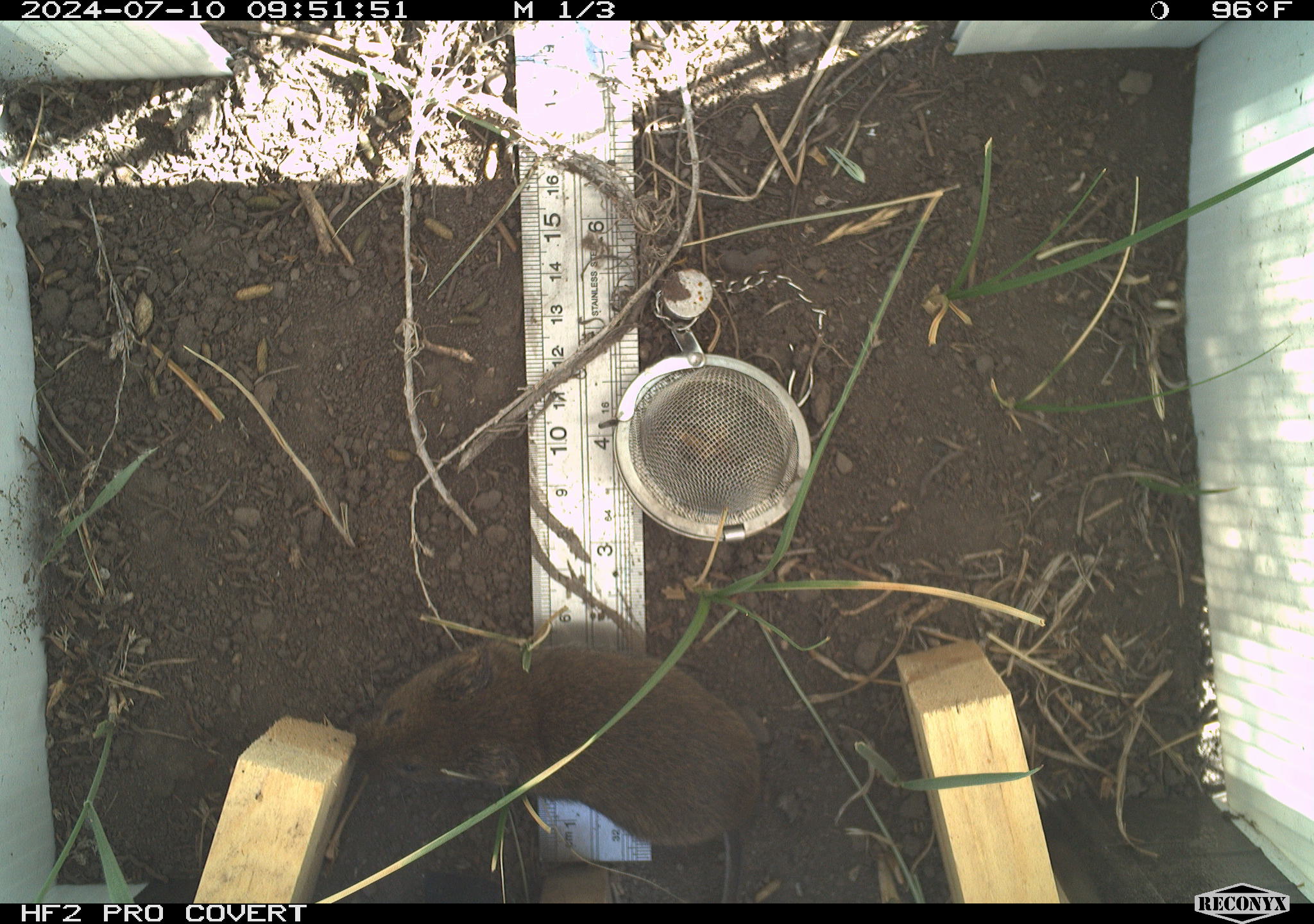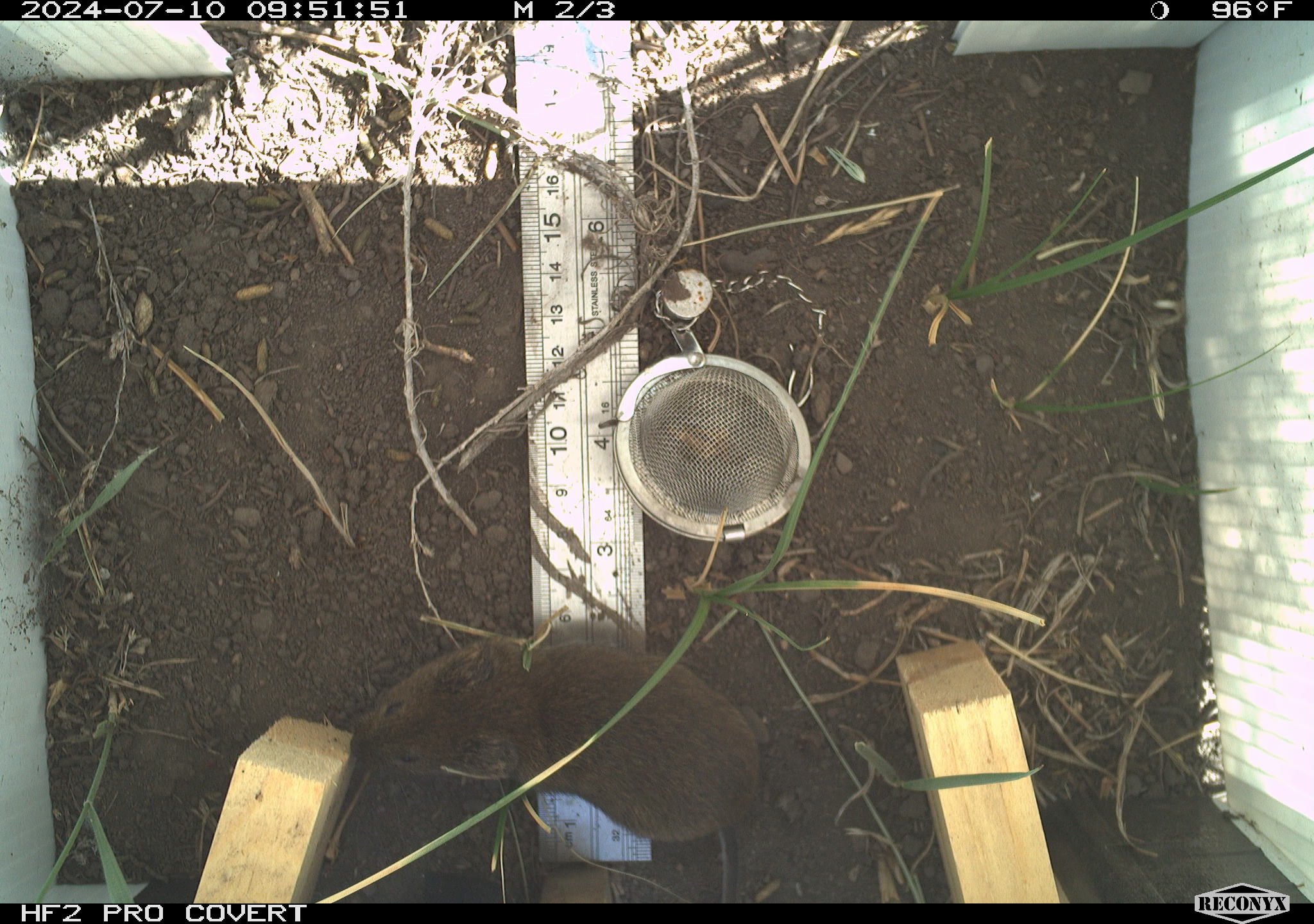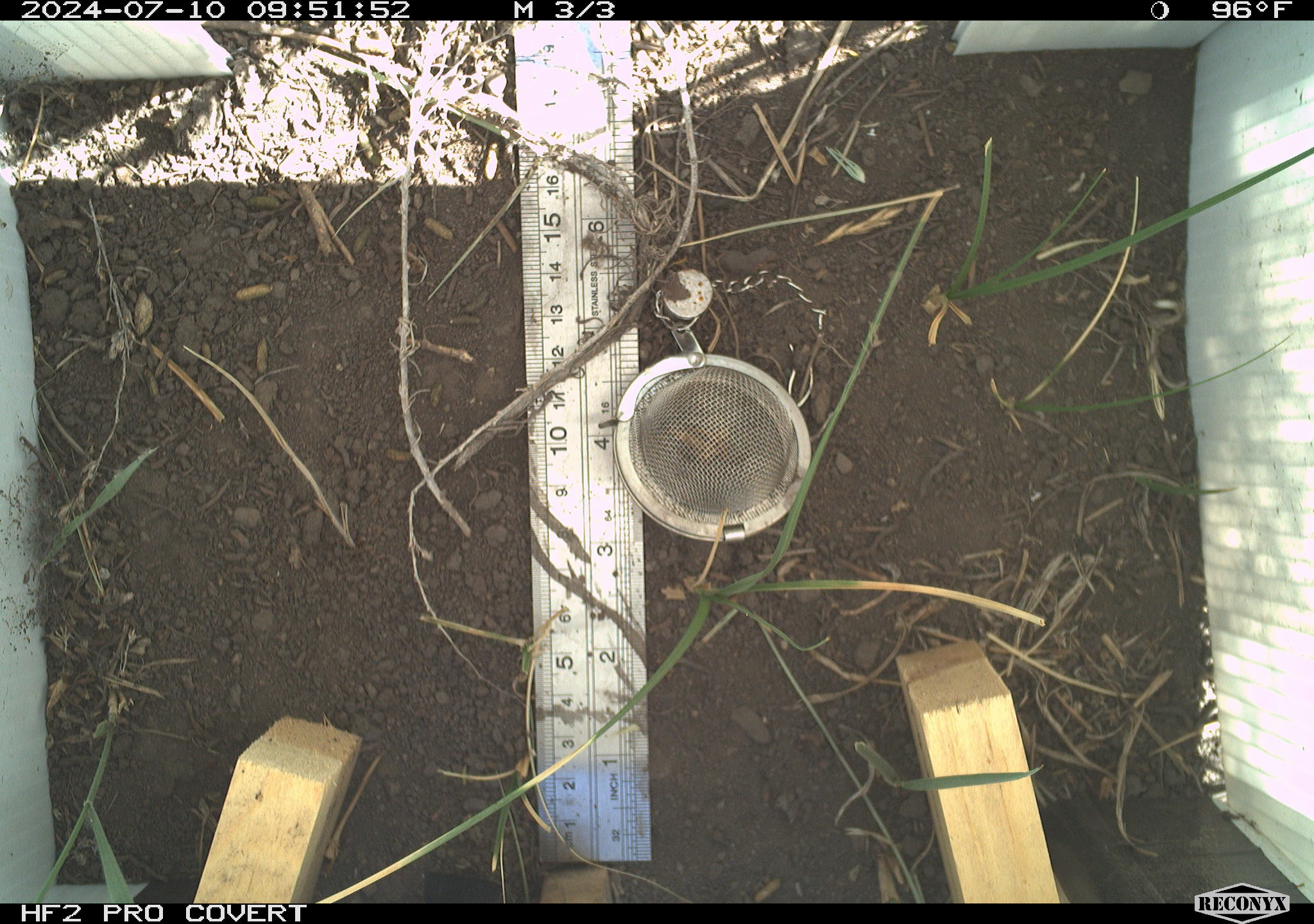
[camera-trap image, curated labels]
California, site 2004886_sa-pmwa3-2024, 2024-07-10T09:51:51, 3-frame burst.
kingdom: Animalia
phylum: Chordata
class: Mammalia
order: Rodentia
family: Cricetidae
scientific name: Arvicolinae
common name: voles, lemmings, and muskrats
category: arvicolinae subfamily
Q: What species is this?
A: Arvicolinae subfamily (voles, lemmings, and muskrats) (Arvicolinae).